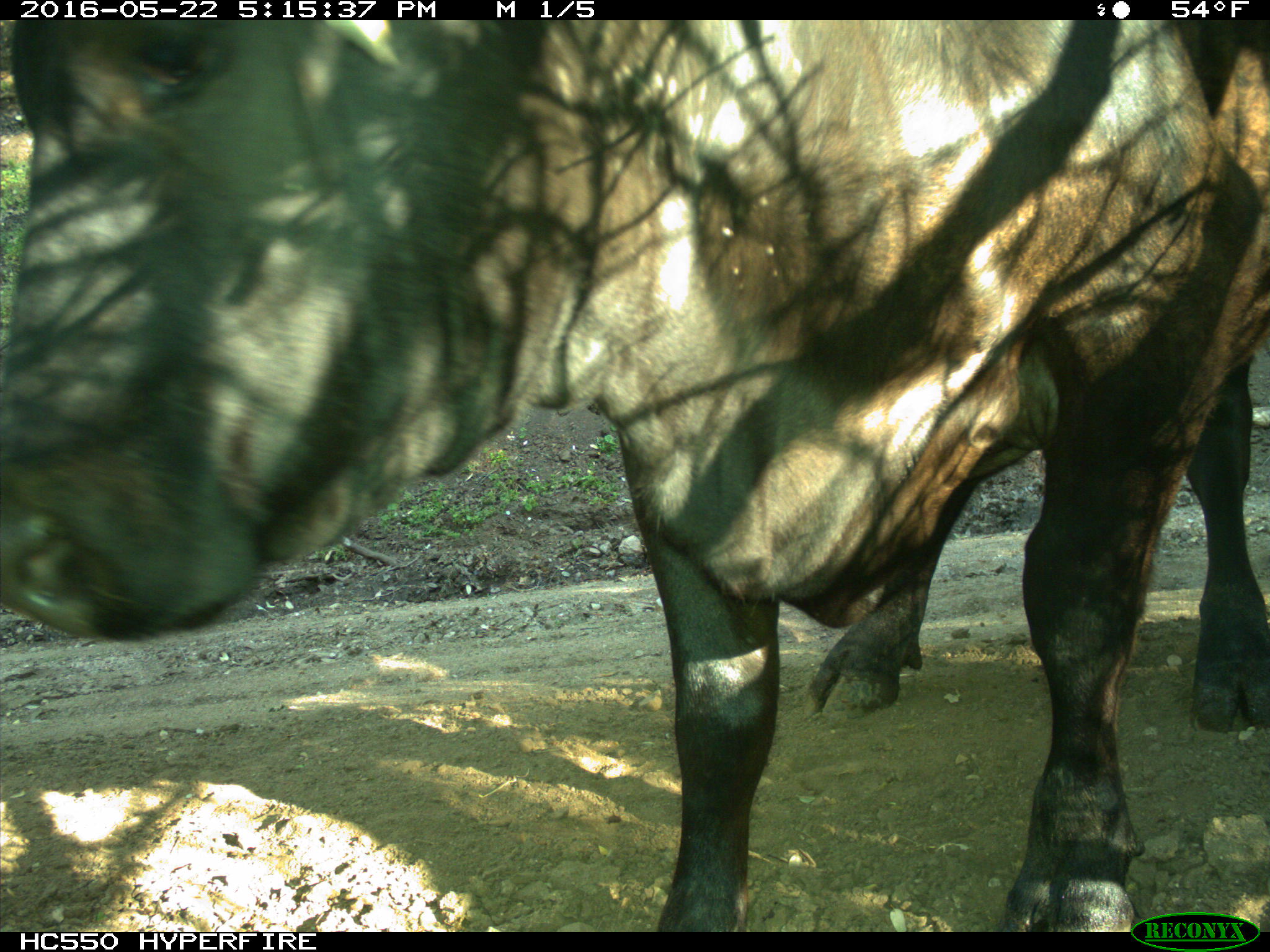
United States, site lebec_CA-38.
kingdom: Animalia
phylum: Chordata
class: Mammalia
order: Artiodactyla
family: Bovidae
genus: Bos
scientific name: Bos taurus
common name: domestic cow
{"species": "Bos taurus (domestic cow)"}